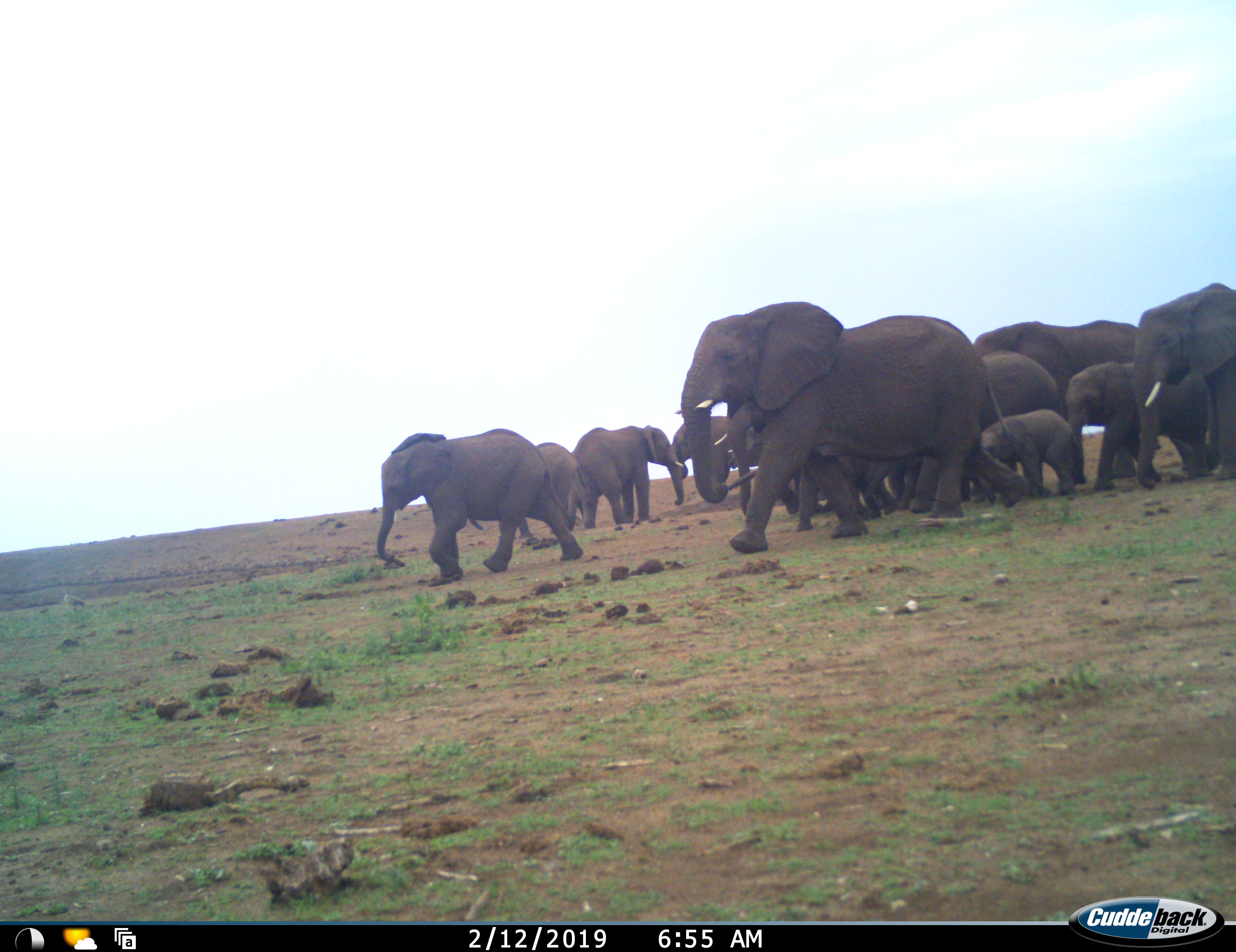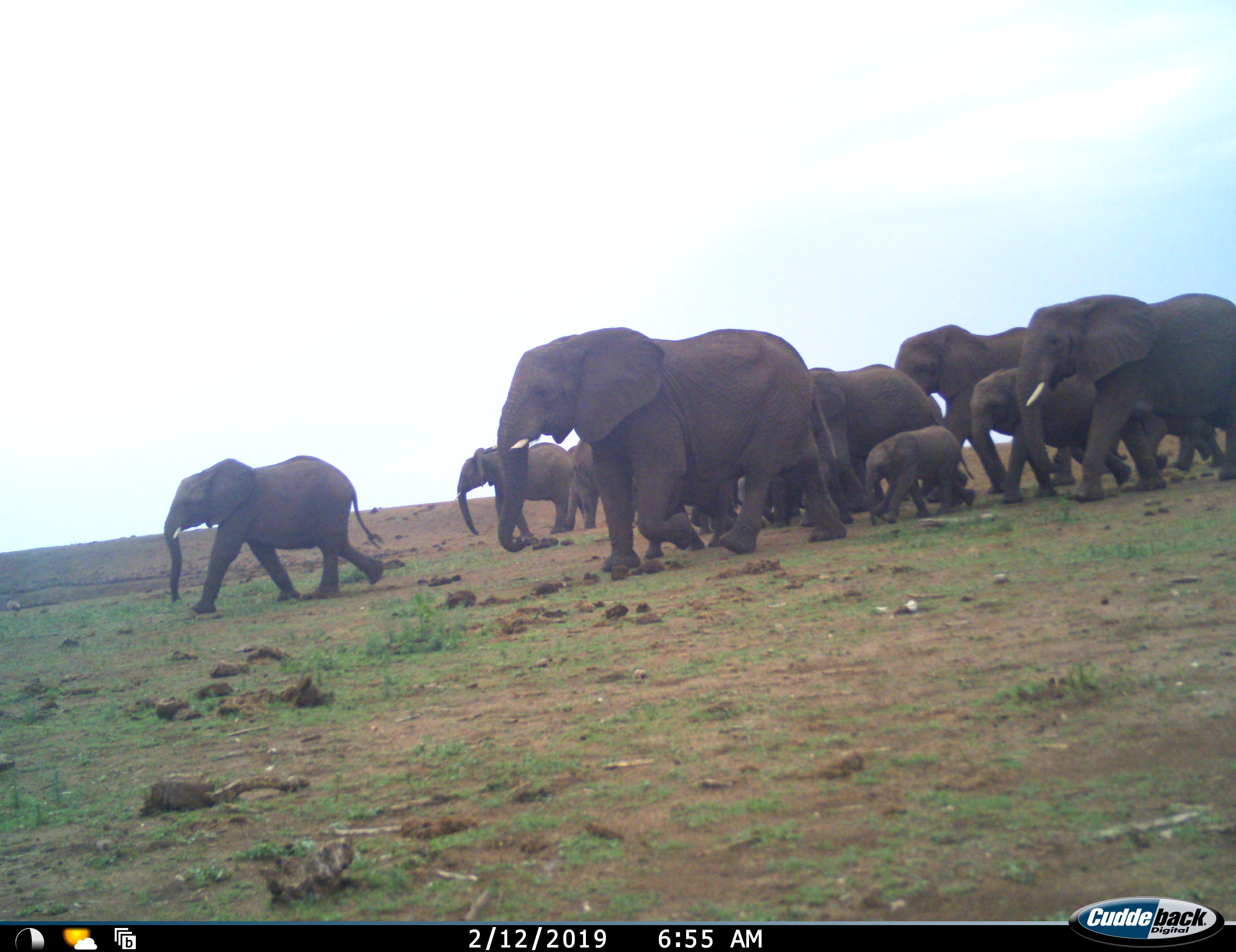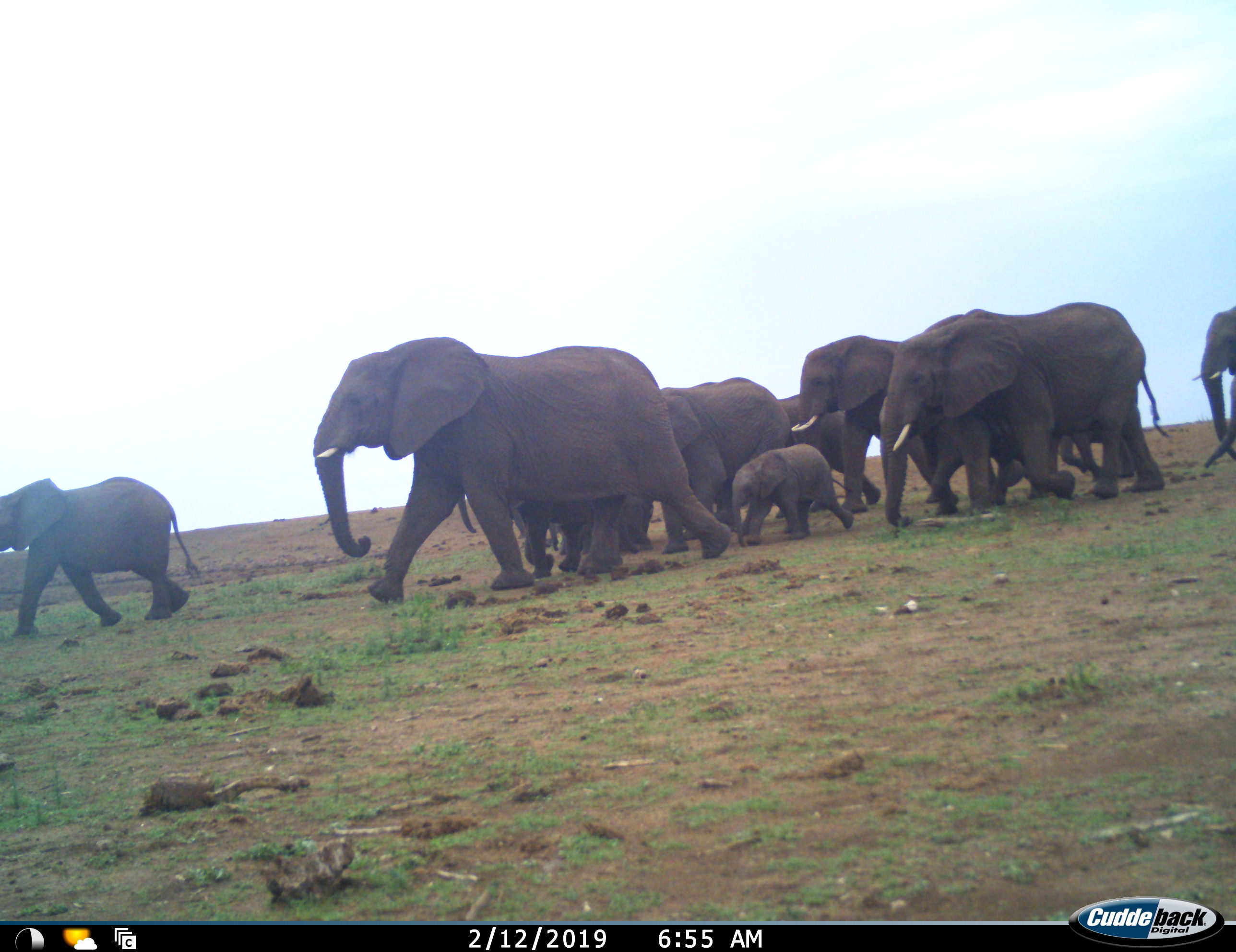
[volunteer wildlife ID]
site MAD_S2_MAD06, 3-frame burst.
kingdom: Animalia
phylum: Chordata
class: Mammalia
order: Proboscidea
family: Elephantidae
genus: Loxodonta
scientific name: Loxodonta africana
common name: african bush elephant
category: elephant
Elephant (african bush elephant) (Loxodonta africana), count 11-50. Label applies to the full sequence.